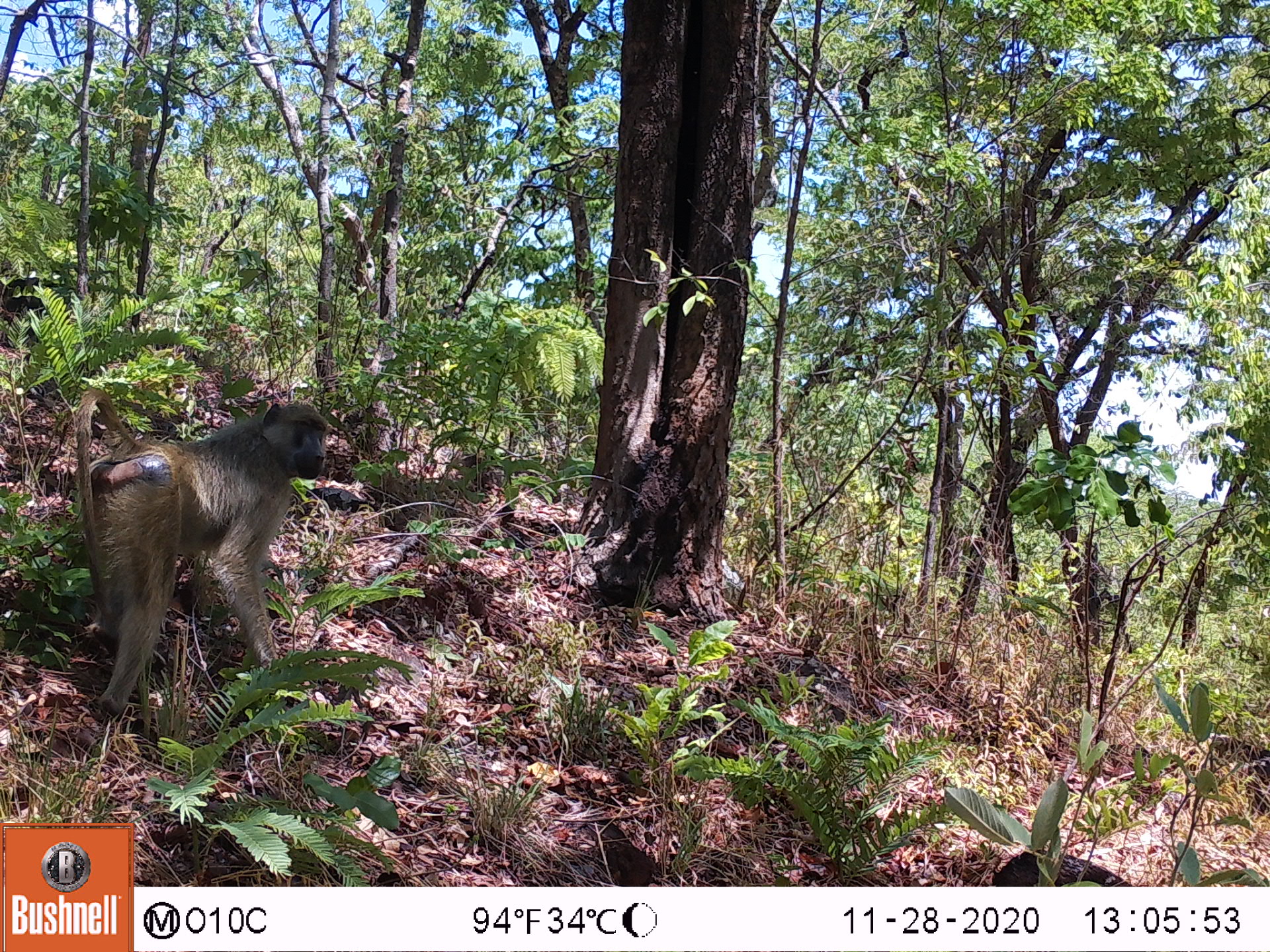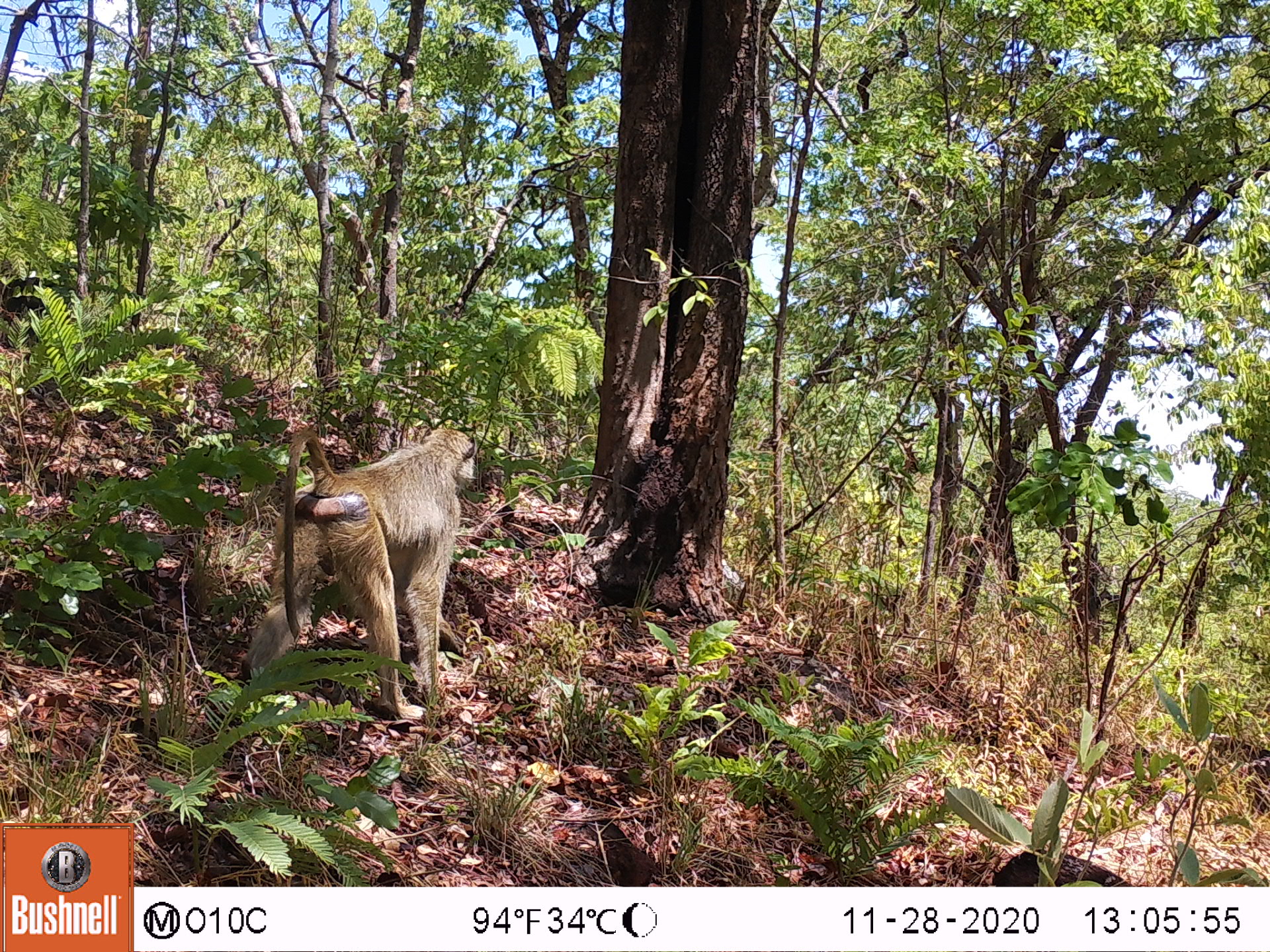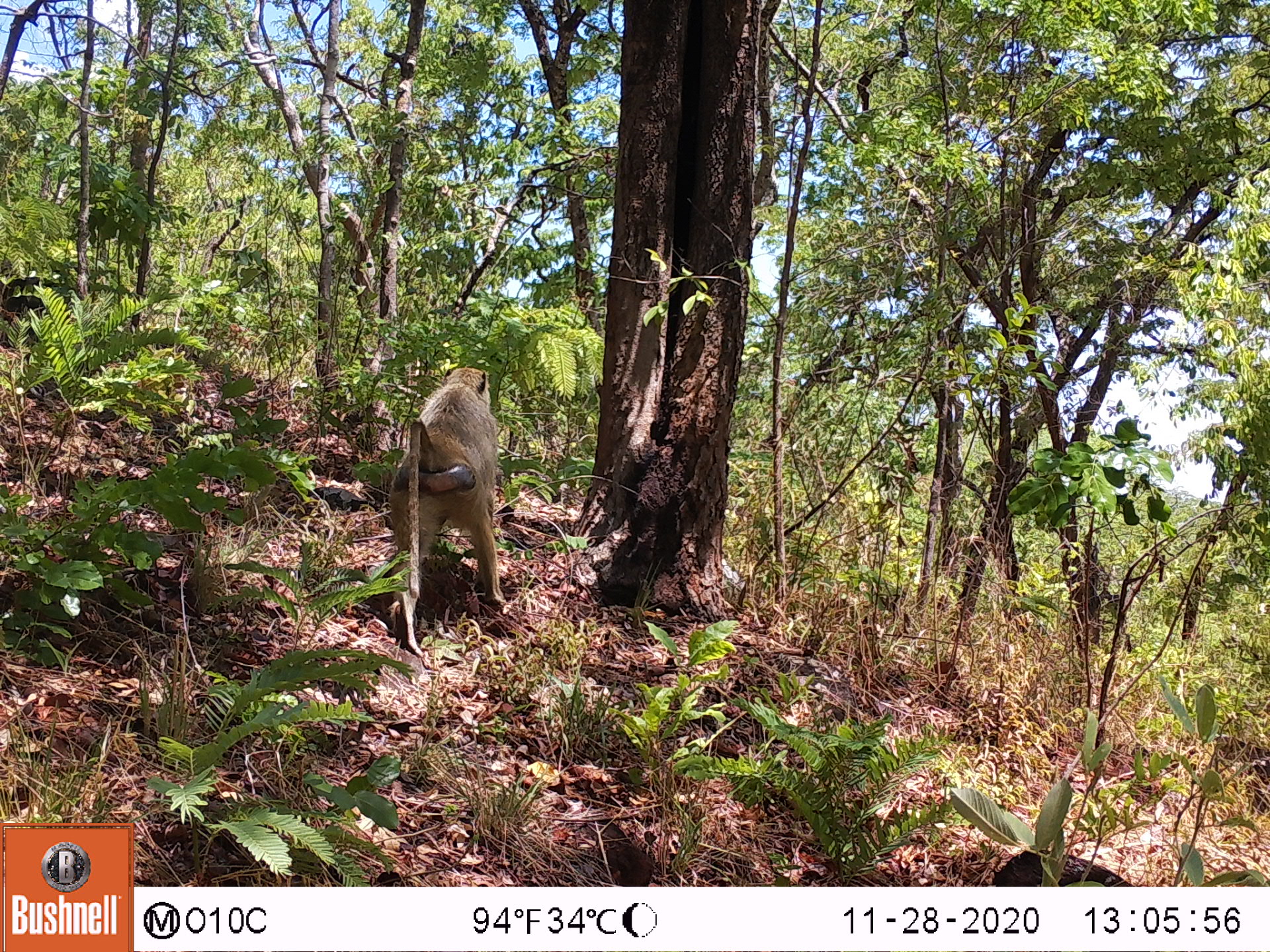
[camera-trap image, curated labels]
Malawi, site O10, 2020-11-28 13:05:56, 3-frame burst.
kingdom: Animalia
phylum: Chordata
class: Mammalia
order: Primates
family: Cercopithecidae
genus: Papio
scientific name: Papio cynocephalus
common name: yellow baboon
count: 1